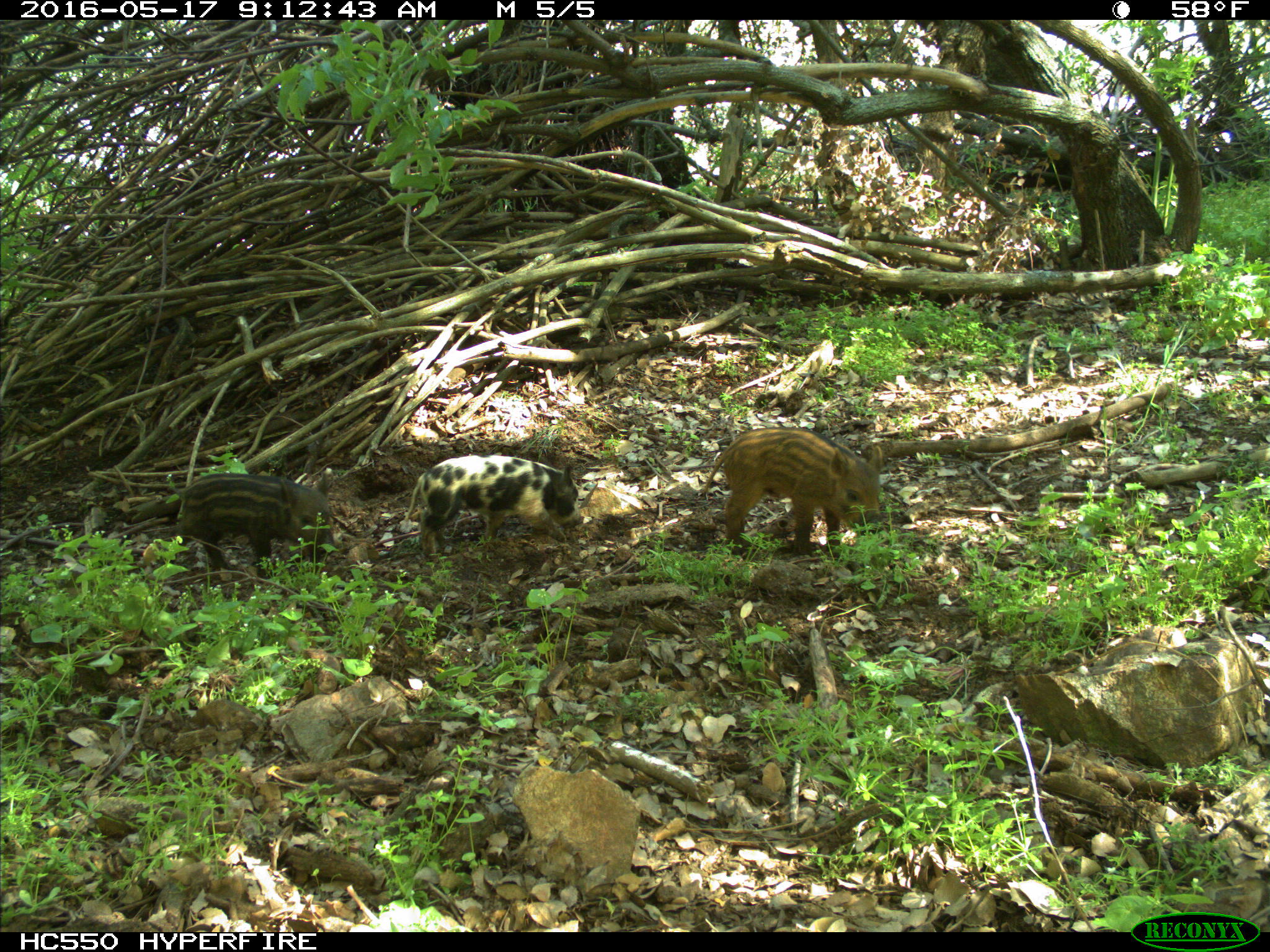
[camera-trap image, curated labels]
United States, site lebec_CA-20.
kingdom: Animalia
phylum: Chordata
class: Mammalia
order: Artiodactyla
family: Suidae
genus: Sus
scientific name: Sus scrofa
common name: wild boar